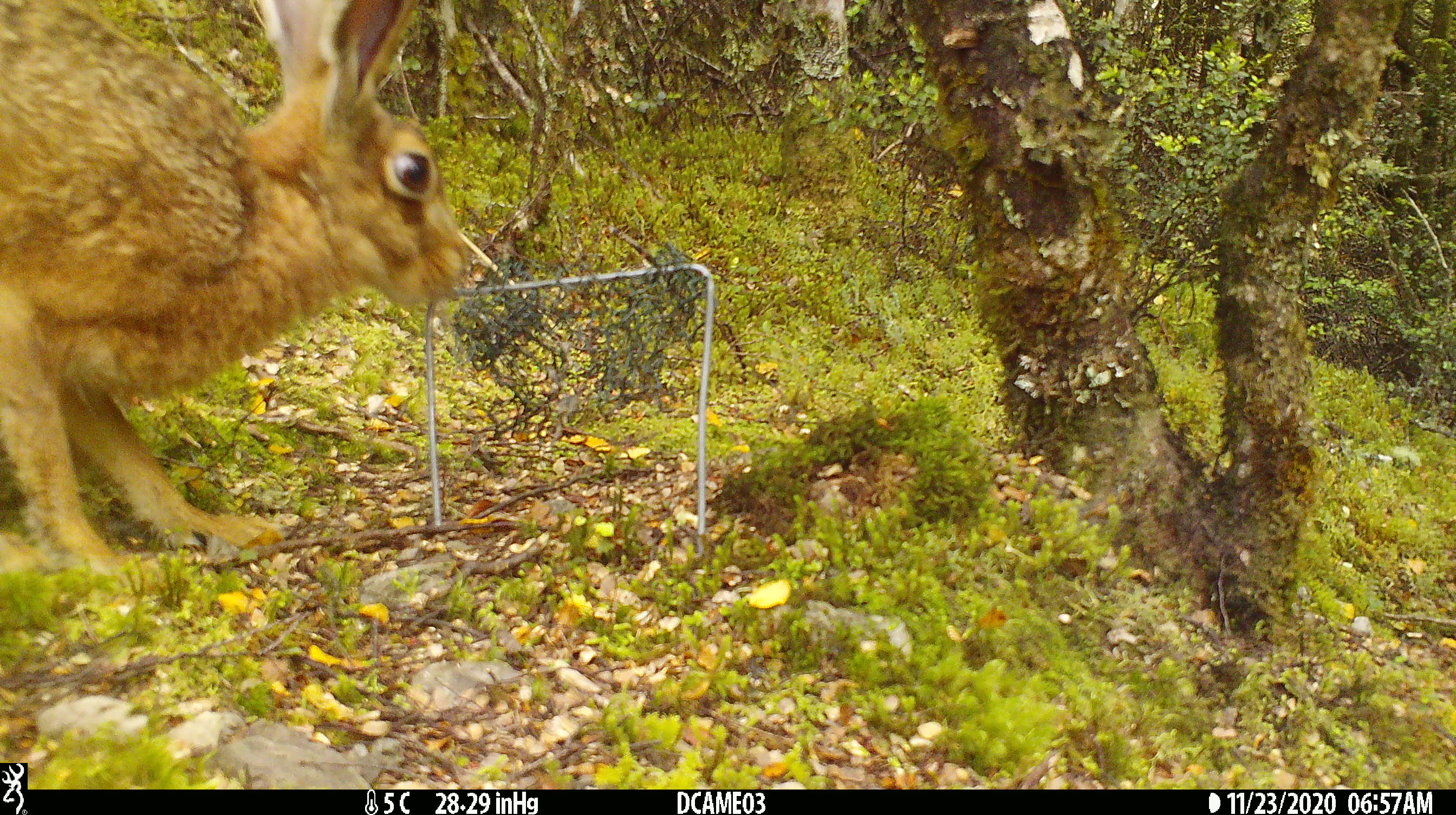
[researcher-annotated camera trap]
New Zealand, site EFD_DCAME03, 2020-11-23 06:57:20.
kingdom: Animalia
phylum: Chordata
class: Mammalia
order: Lagomorpha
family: Leporidae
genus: Lepus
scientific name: Lepus europaeus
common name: brown hare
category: hare